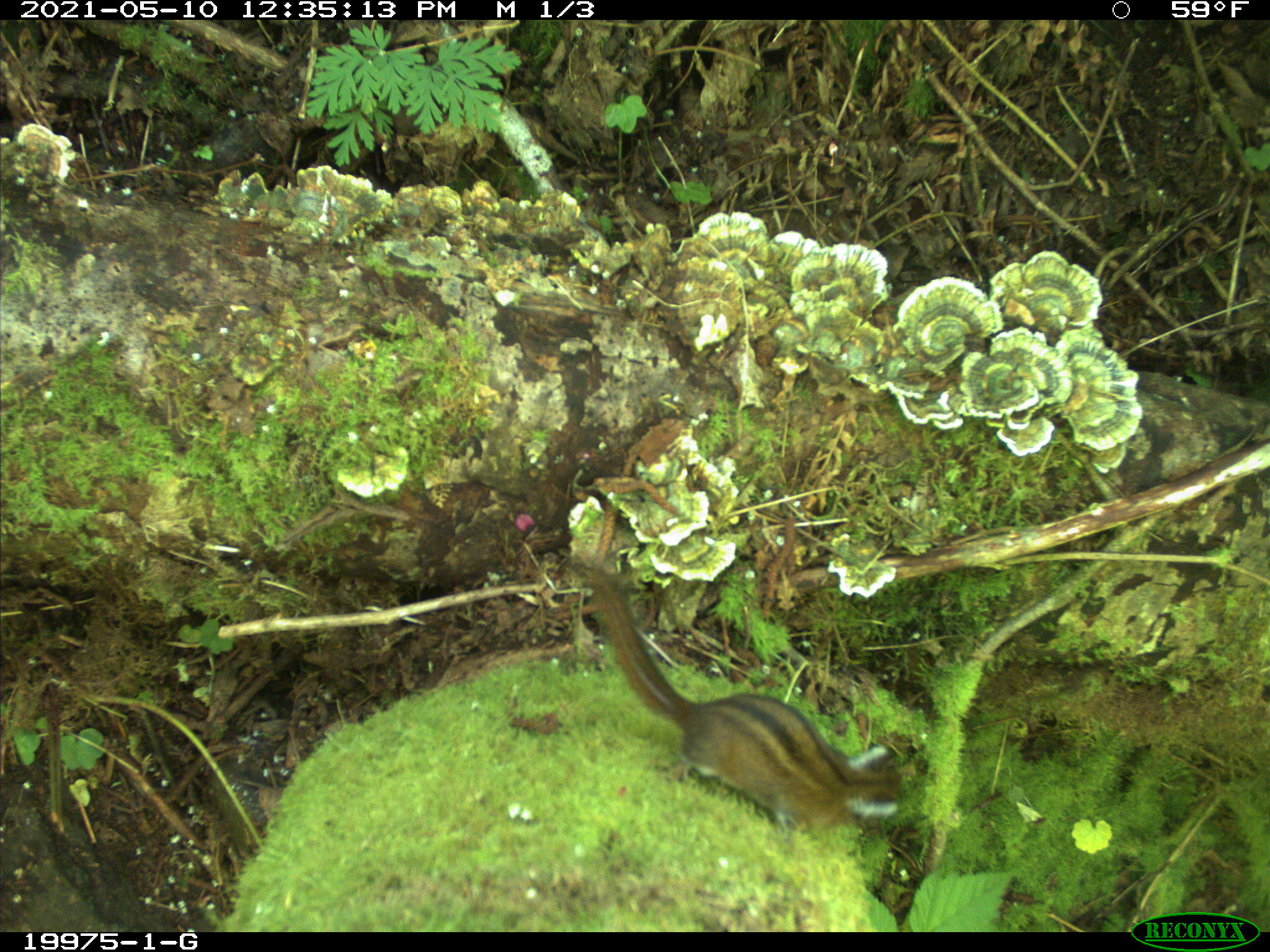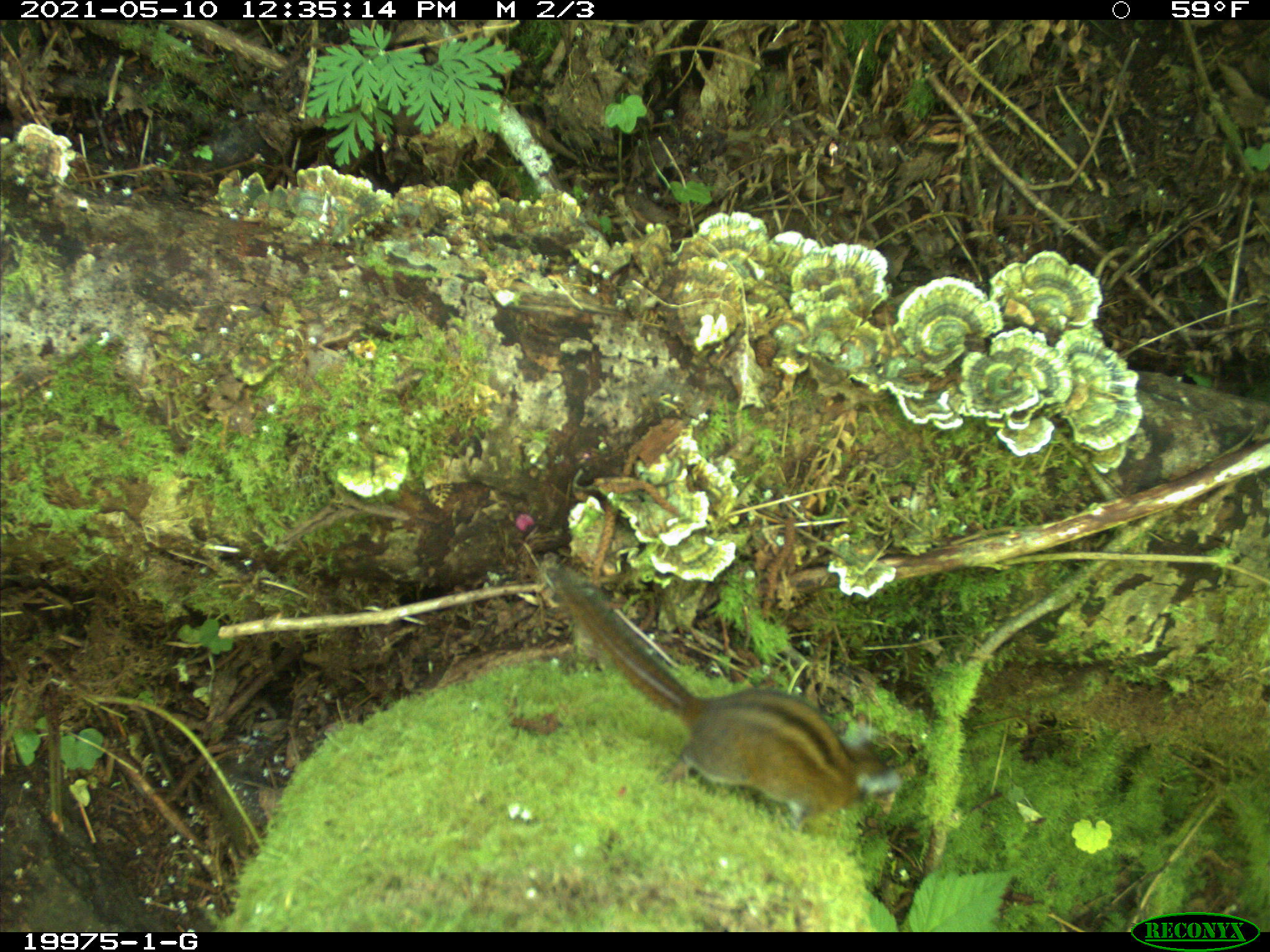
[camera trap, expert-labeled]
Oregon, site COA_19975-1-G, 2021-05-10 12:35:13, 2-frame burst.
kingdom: Animalia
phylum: Chordata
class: Mammalia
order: Rodentia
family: Sciuridae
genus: Neotamias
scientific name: Neotamias townsendii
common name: townsend's chipmunk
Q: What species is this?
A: Townsend's chipmunk (Neotamias townsendii).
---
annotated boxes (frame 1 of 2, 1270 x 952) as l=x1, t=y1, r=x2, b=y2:
townsend's chipmunk: l=566, t=551, r=918, b=835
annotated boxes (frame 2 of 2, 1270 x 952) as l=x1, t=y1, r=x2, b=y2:
townsend's chipmunk: l=544, t=555, r=923, b=824